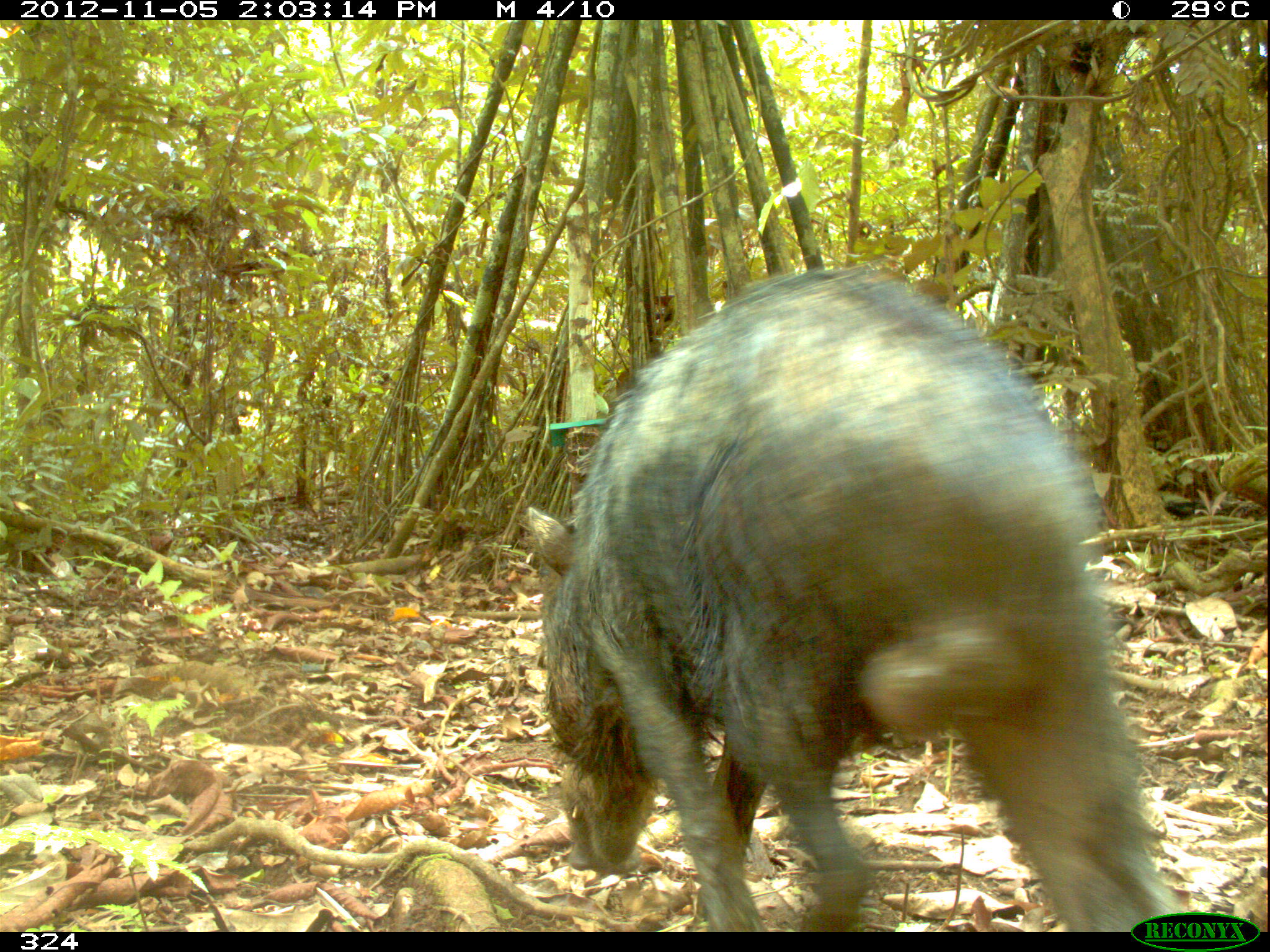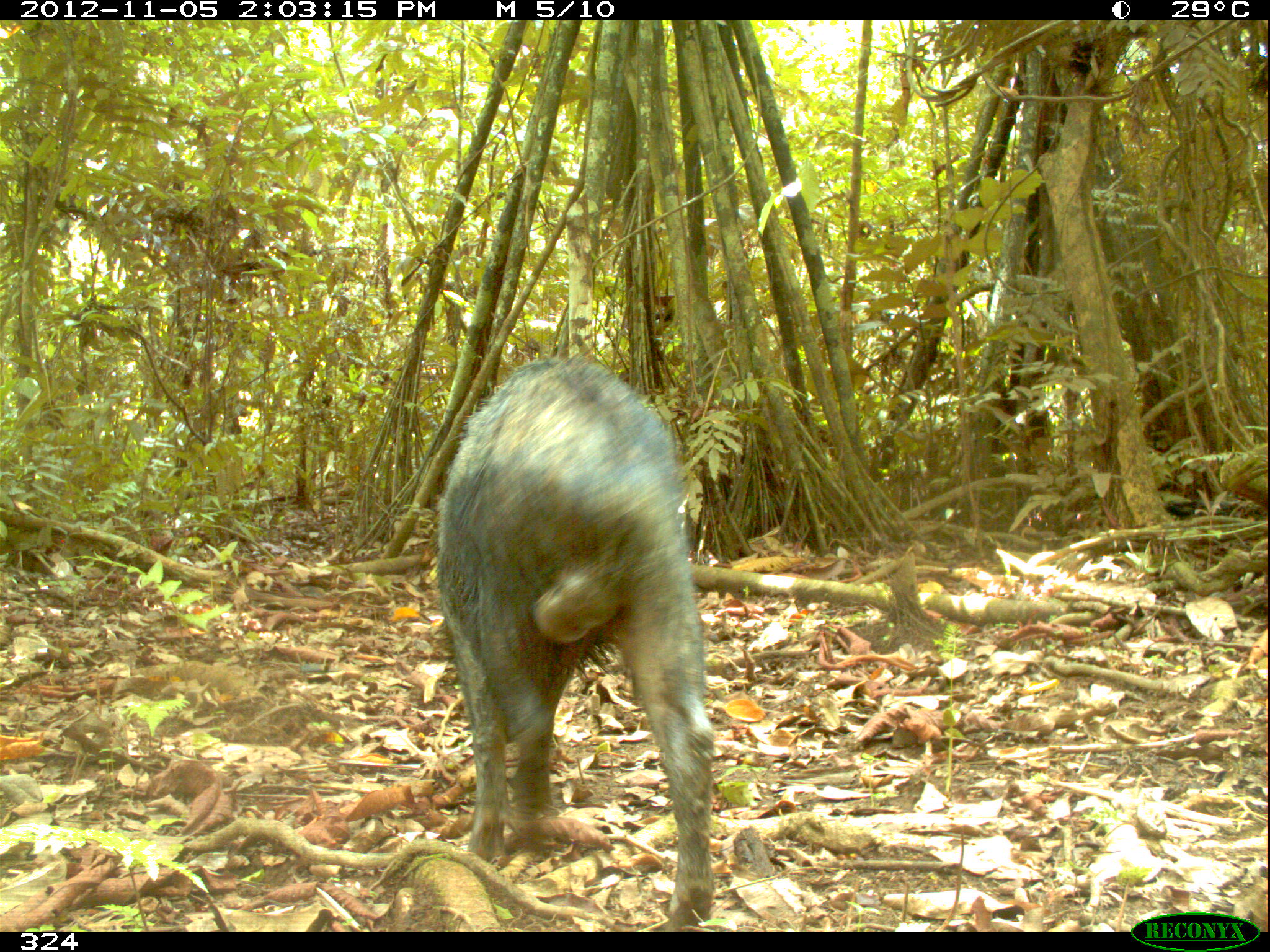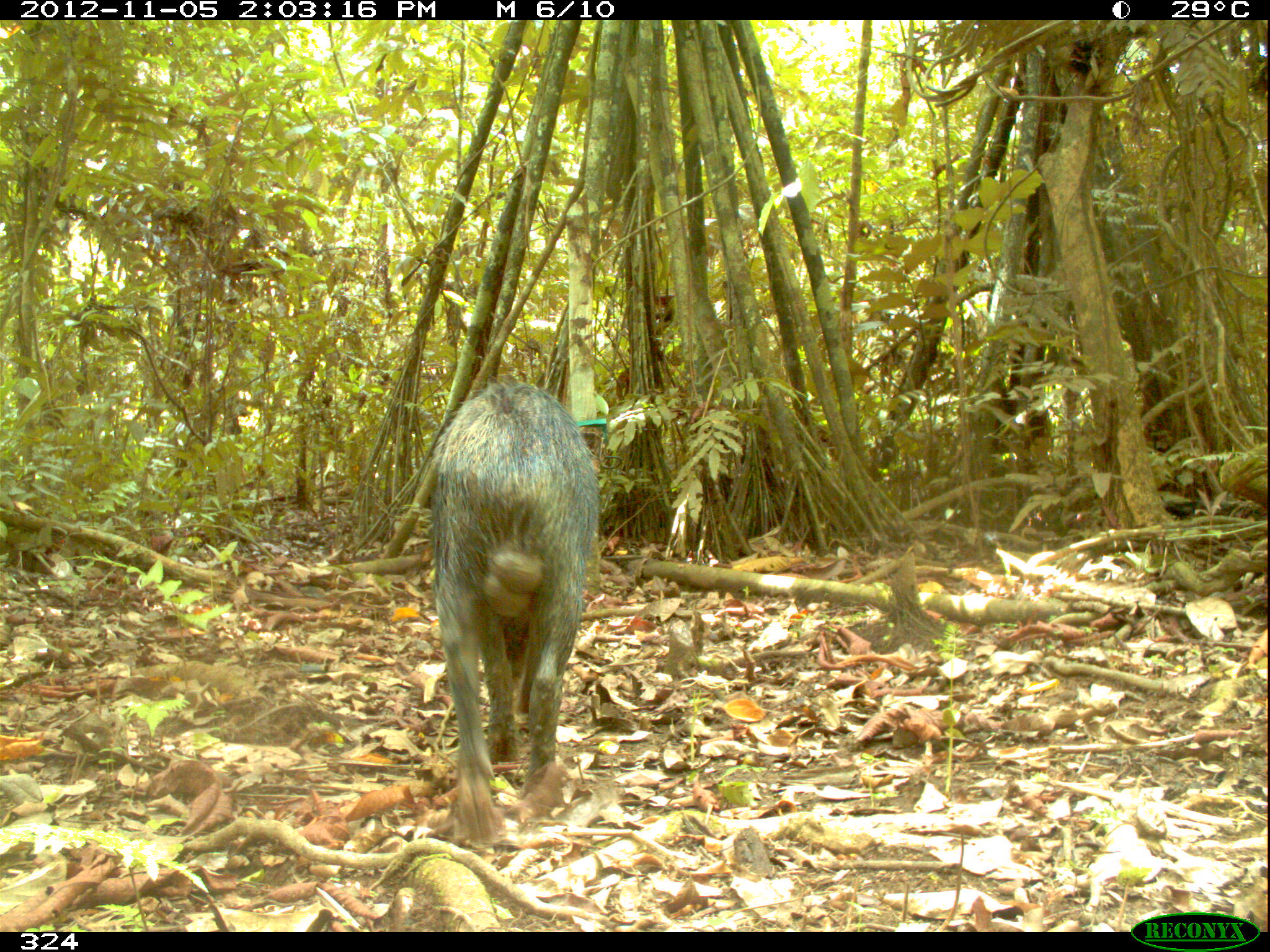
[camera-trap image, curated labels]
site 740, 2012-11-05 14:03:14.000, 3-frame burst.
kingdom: Animalia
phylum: Chordata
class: Mammalia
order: Artiodactyla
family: Tayassuidae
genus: Tayassu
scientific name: Tayassu pecari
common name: white-lipped peccary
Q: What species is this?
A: Tayassu pecari (white-lipped peccary).